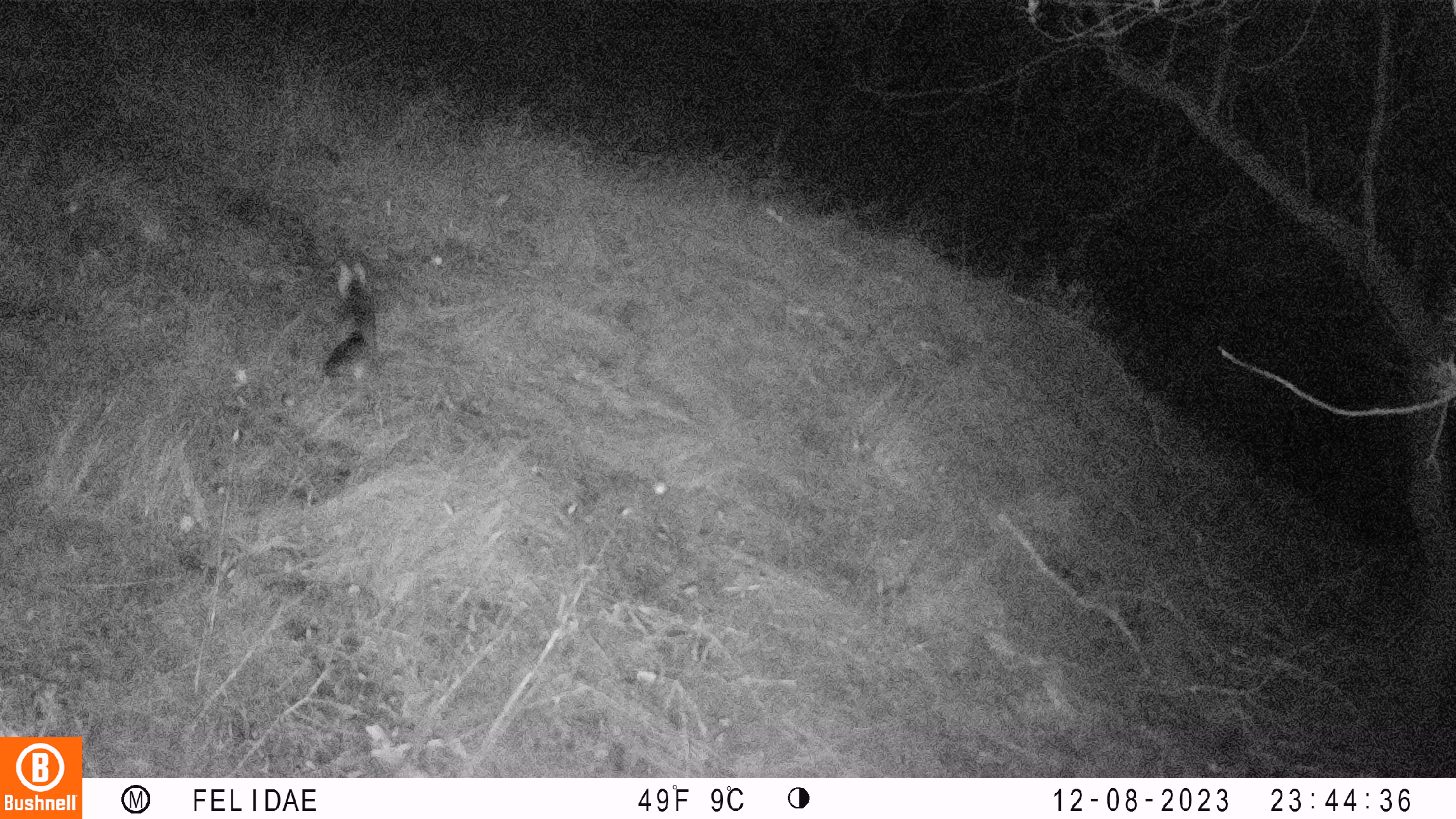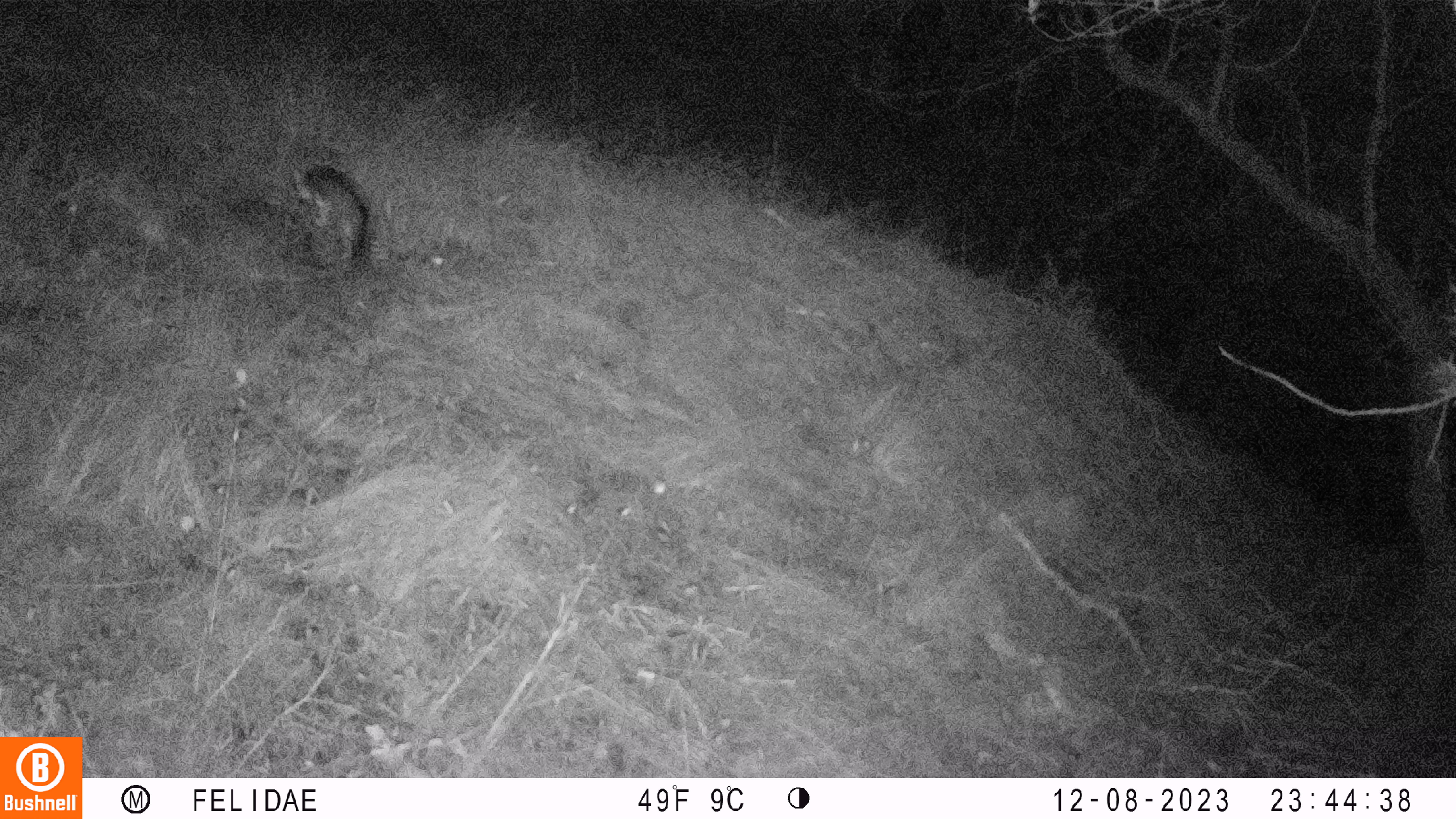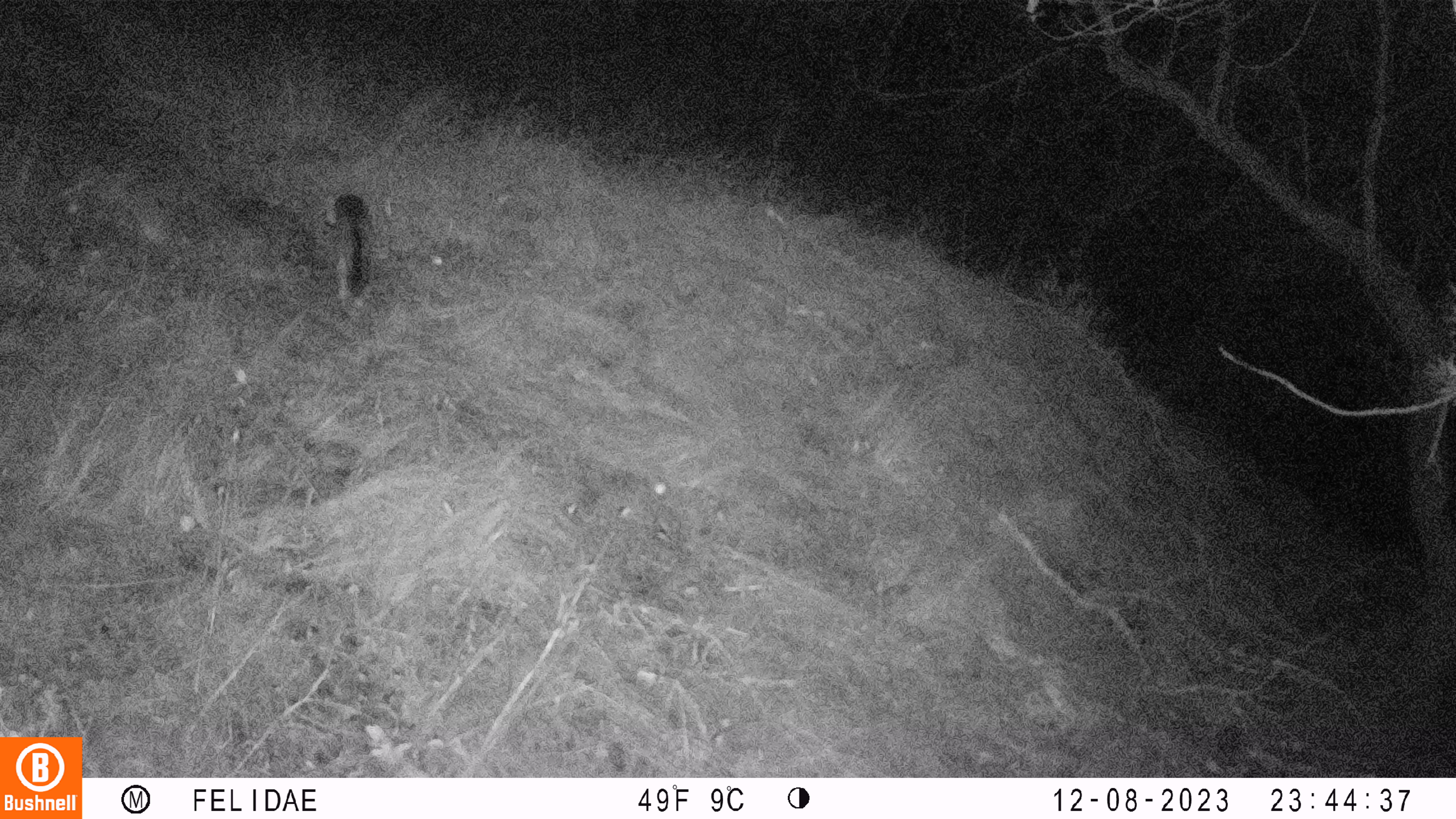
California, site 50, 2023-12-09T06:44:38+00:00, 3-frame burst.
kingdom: Animalia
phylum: Chordata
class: Mammalia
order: Carnivora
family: Canidae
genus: Urocyon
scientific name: Urocyon cinereoargenteus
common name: gray fox